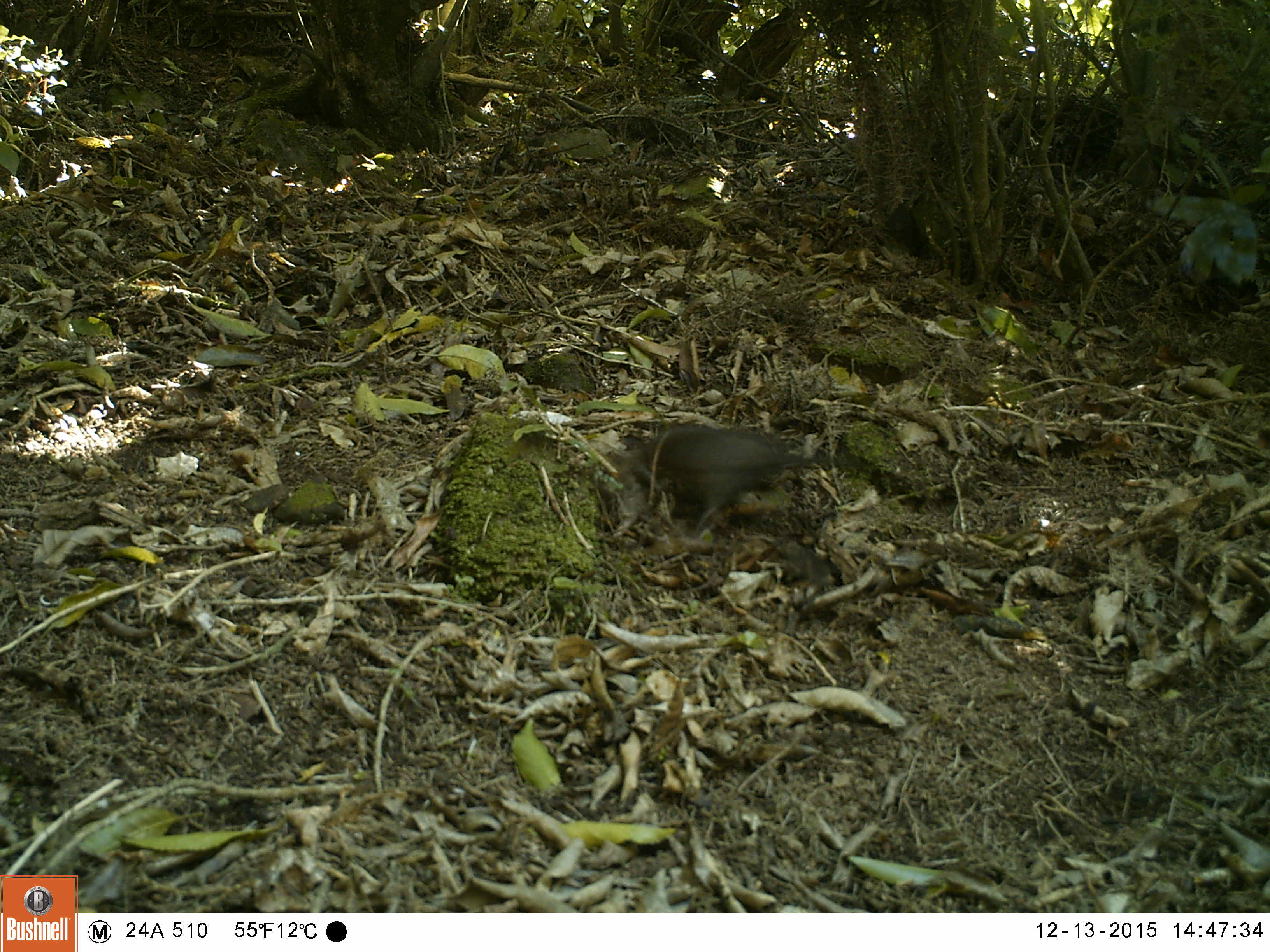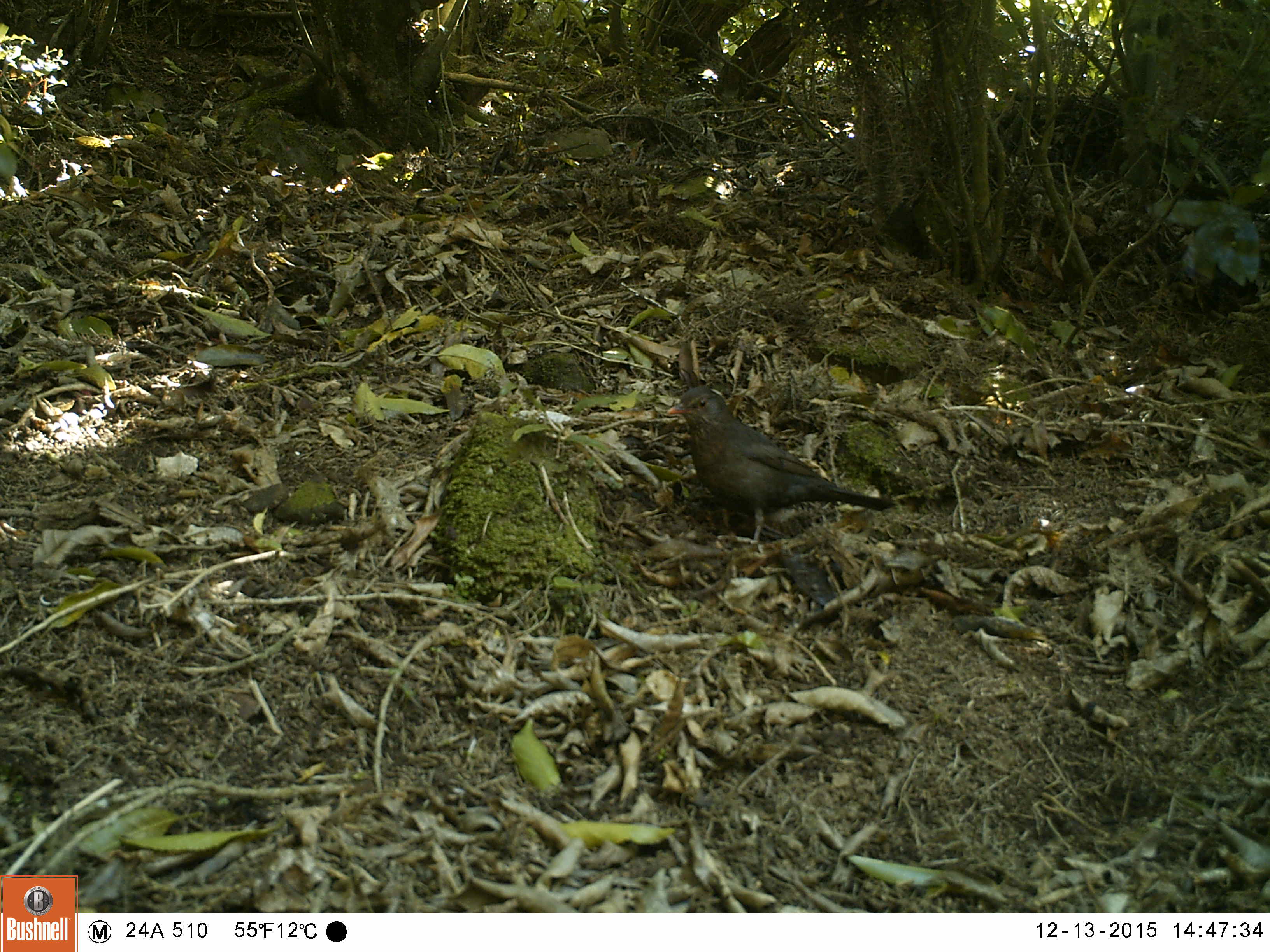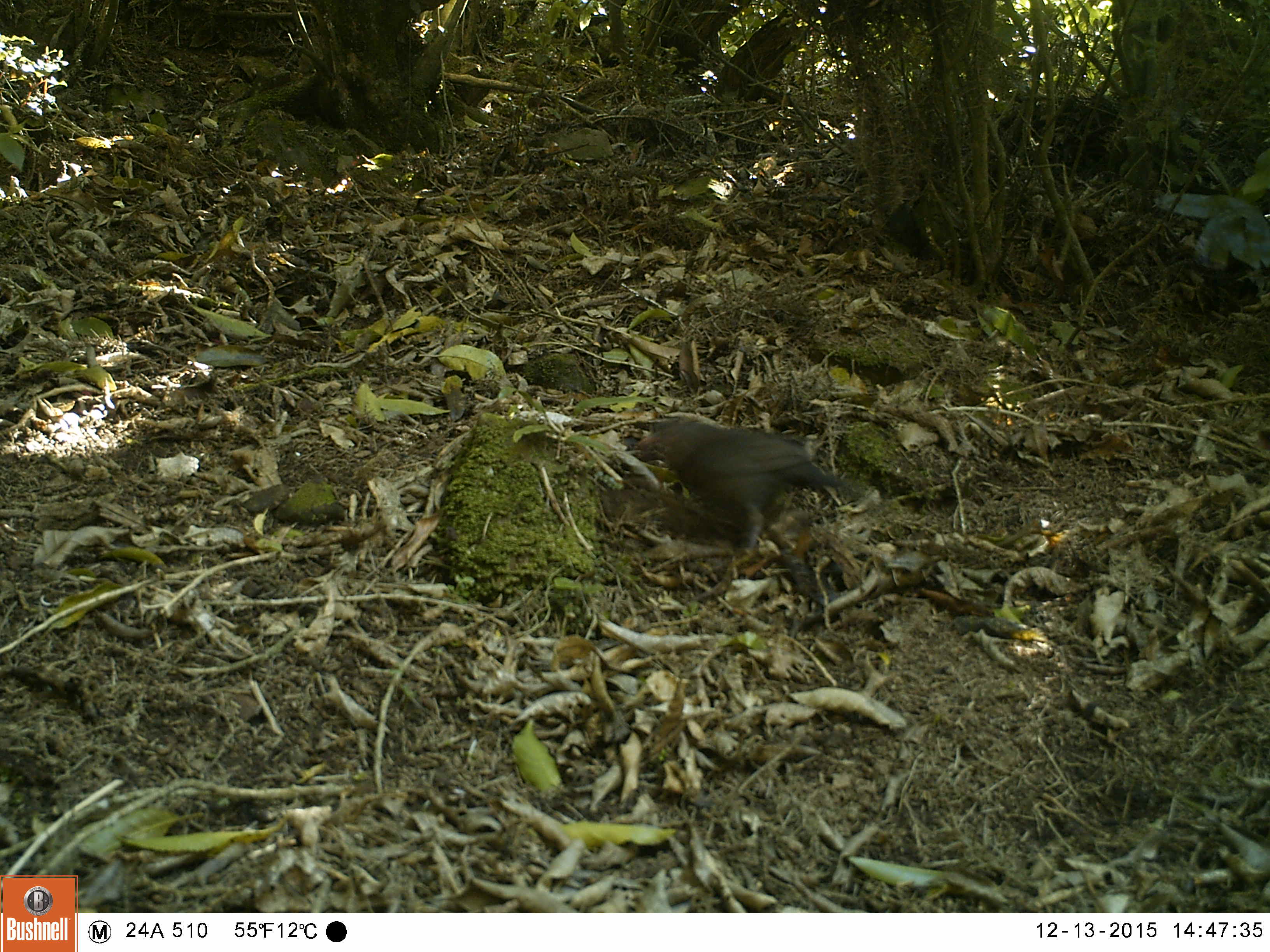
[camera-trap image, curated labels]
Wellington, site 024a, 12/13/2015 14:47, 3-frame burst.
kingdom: Animalia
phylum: Chordata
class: Aves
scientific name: Aves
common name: bird